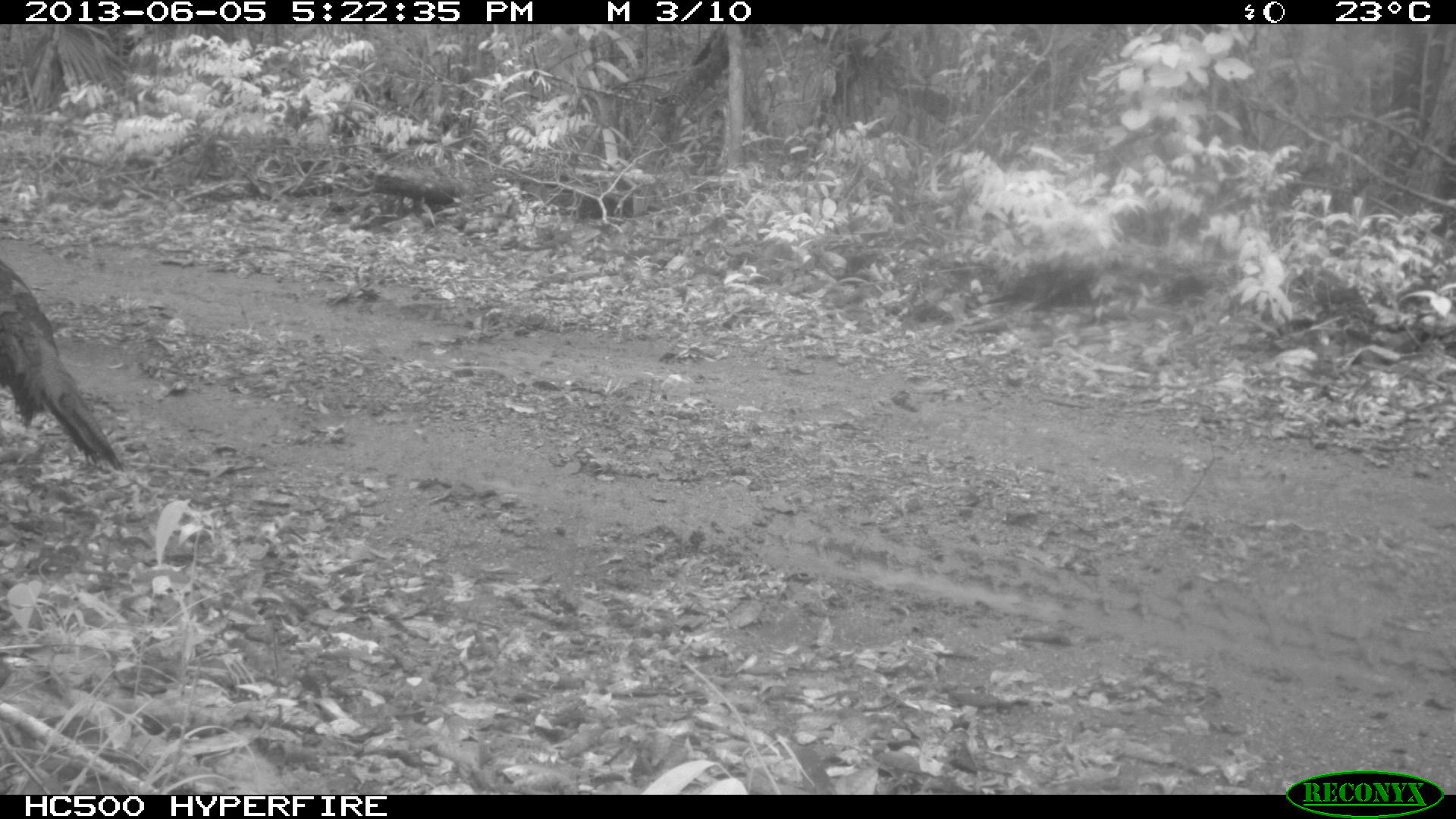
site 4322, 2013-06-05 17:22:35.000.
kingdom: Animalia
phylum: Chordata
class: Aves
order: Galliformes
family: Phasianidae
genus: Meleagris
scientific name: Meleagris ocellata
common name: ocellated turkey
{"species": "Meleagris ocellata (ocellated turkey)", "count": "1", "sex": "male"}